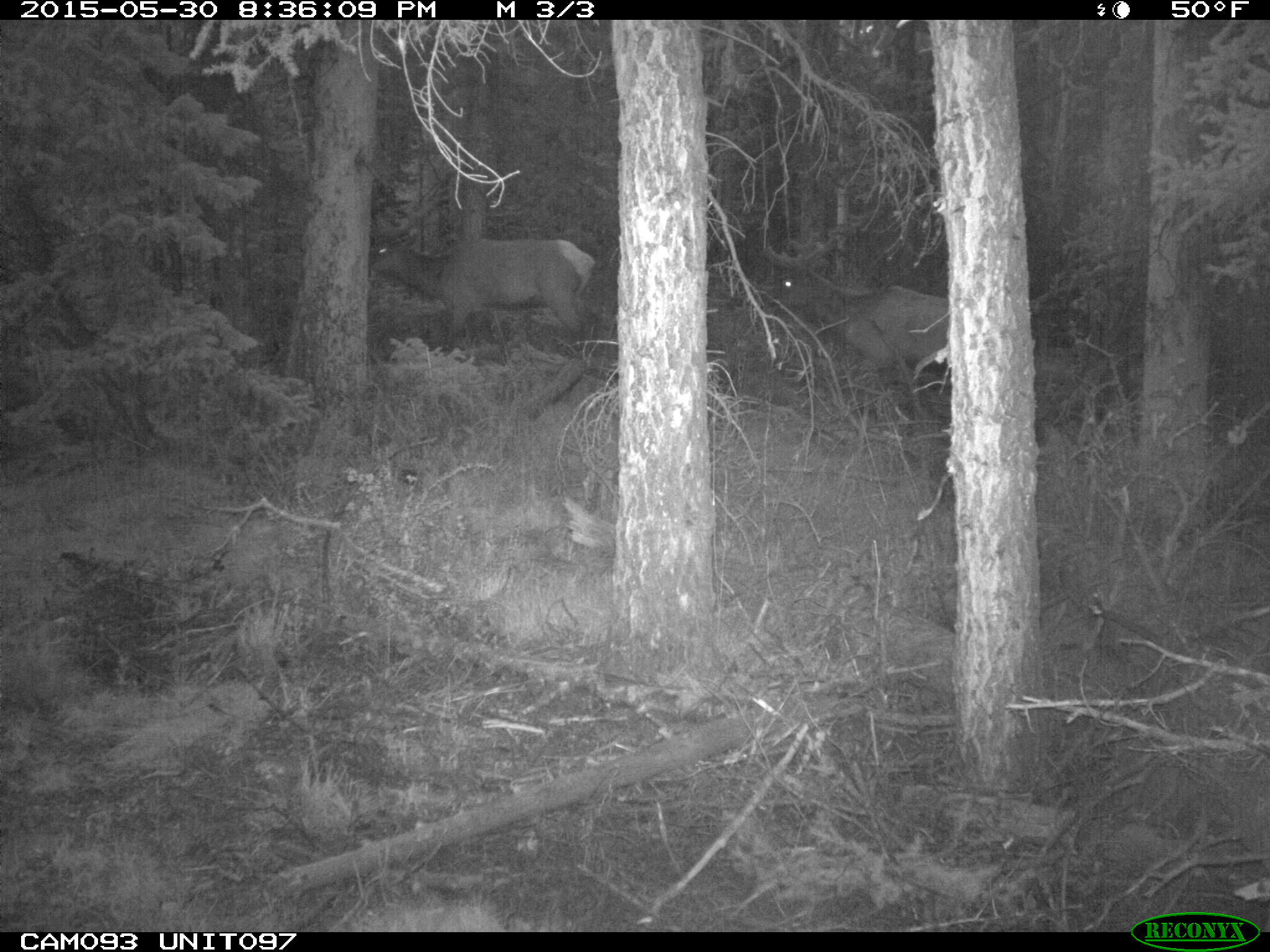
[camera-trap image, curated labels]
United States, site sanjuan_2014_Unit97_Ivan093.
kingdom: Animalia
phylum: Chordata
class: Mammalia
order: Artiodactyla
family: Cervidae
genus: Cervus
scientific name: Cervus elaphus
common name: red deer